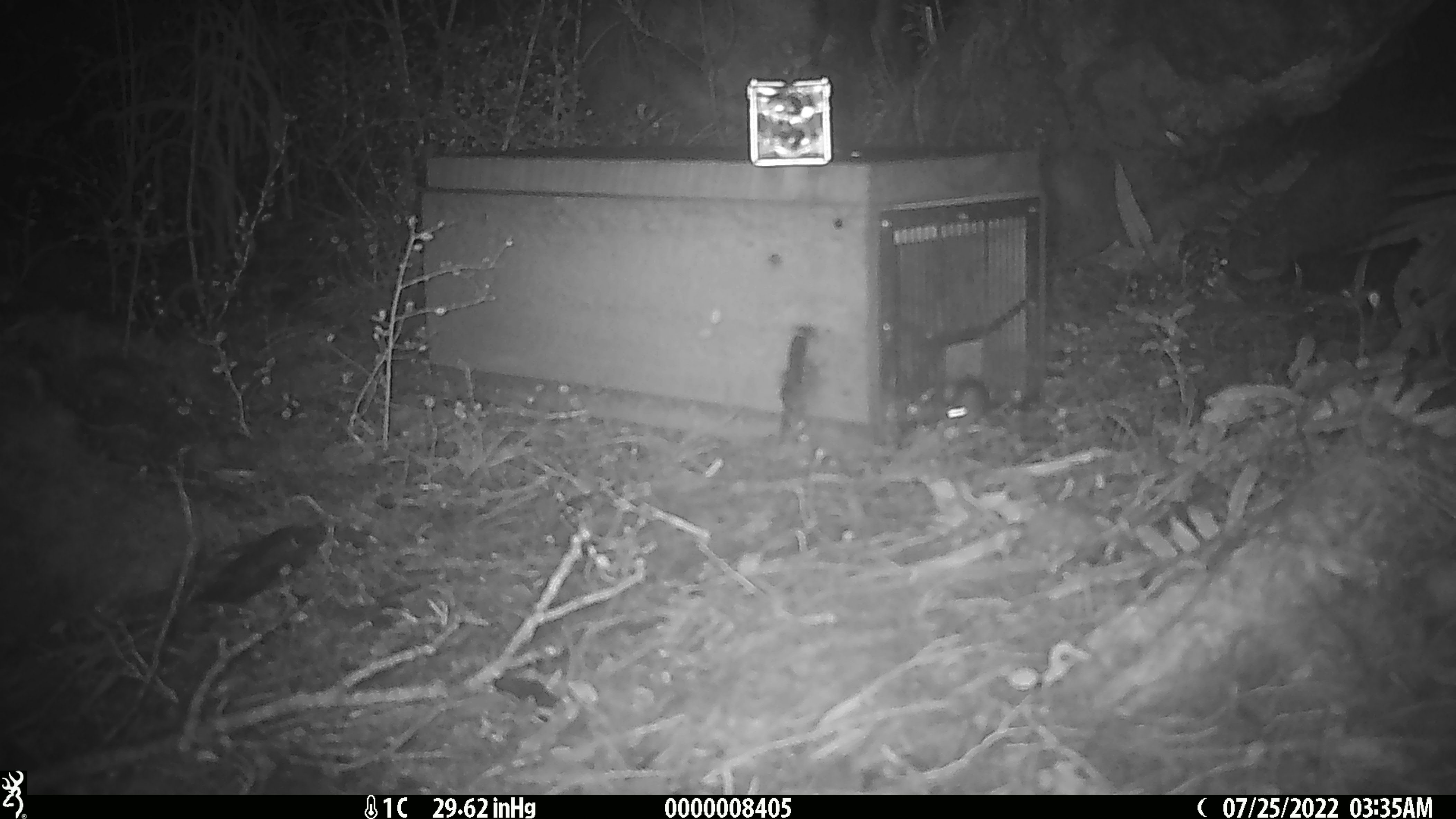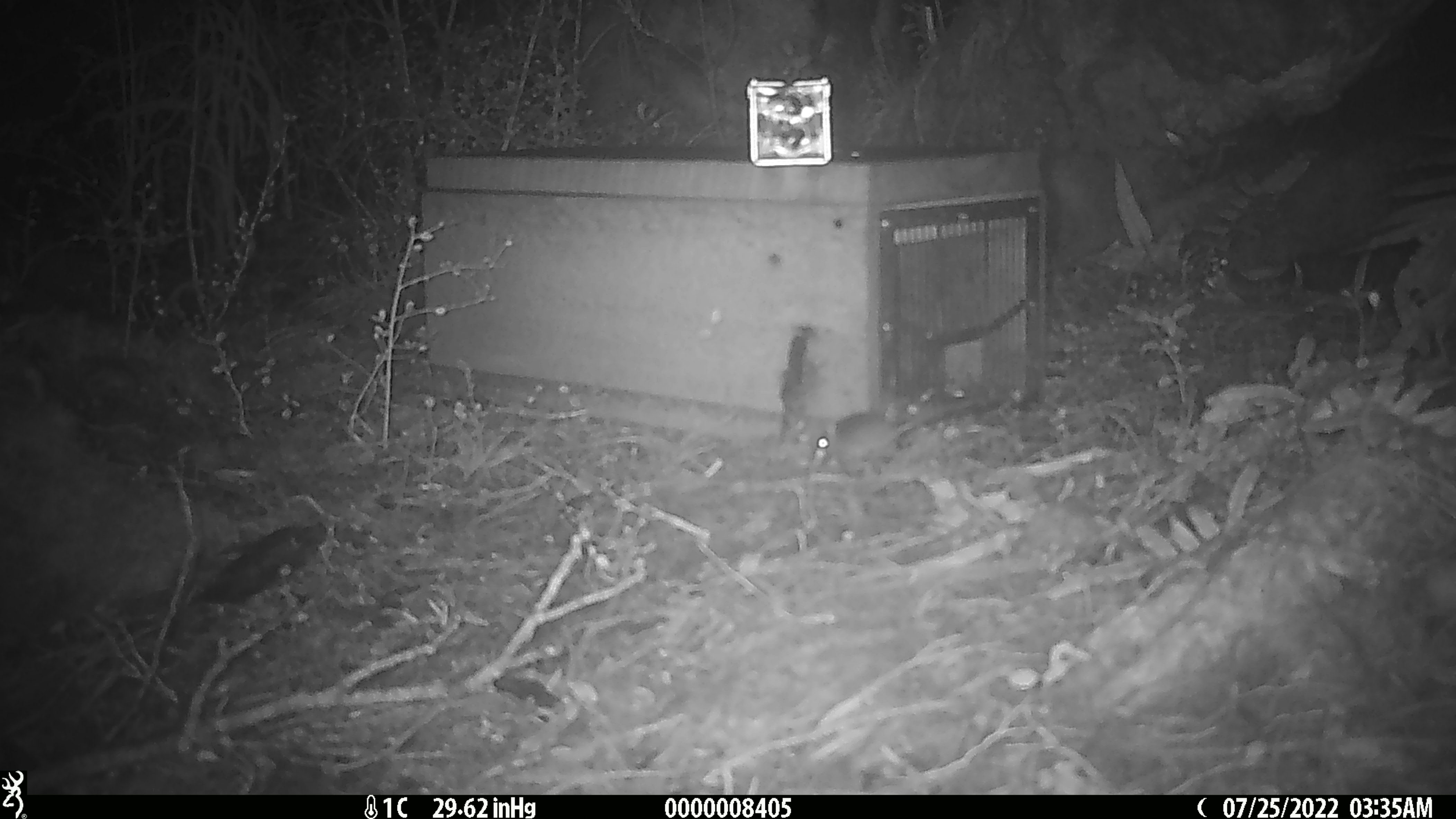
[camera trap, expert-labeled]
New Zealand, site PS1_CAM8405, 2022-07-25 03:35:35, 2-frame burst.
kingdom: Animalia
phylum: Chordata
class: Mammalia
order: Rodentia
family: Muridae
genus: Mus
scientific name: Mus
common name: mouse